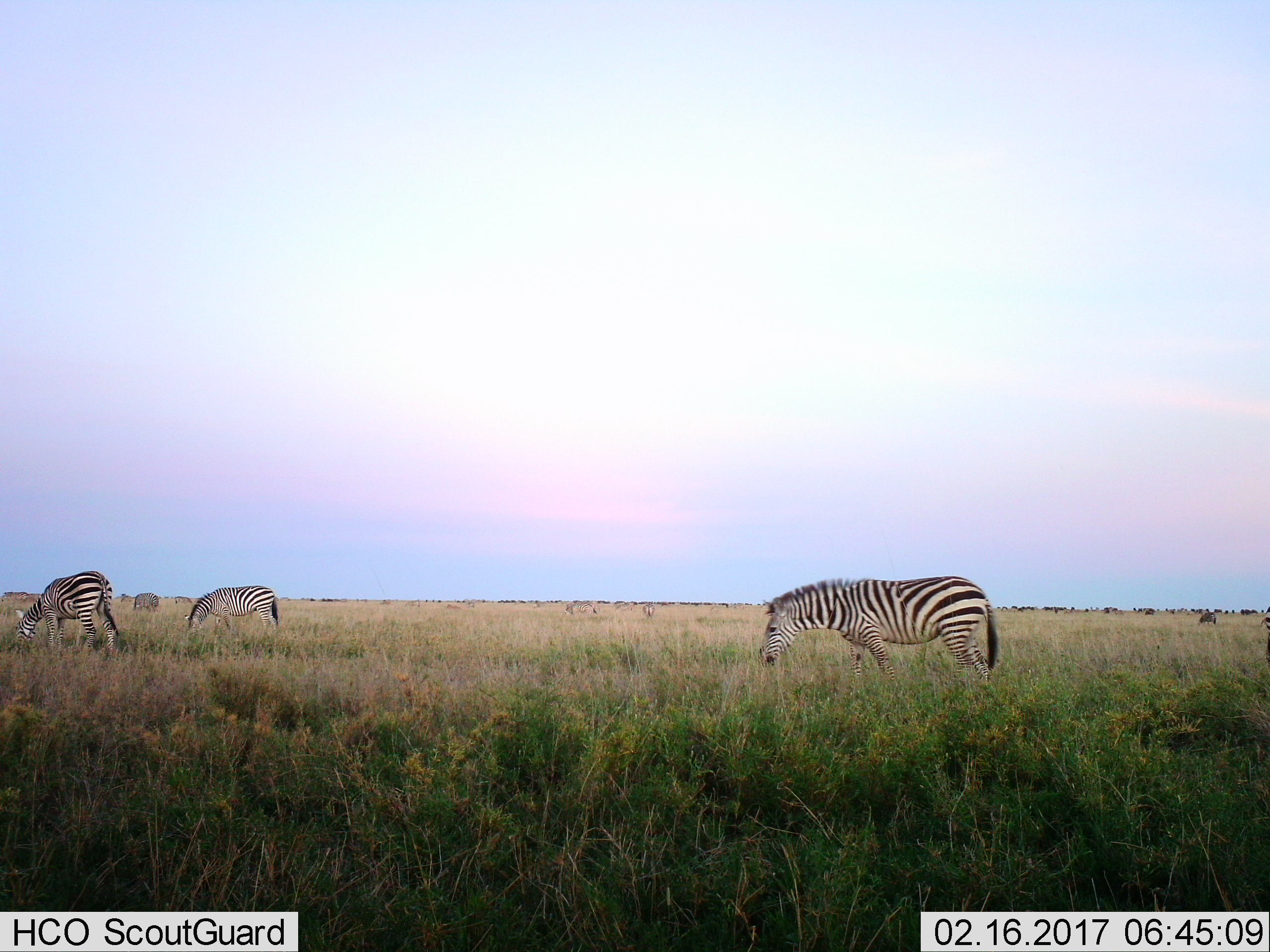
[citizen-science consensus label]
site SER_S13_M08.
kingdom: Animalia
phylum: Chordata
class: Mammalia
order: Perissodactyla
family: Equidae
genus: Equus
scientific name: Equus quagga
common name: plains zebra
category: zebraplains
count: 11-50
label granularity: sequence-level